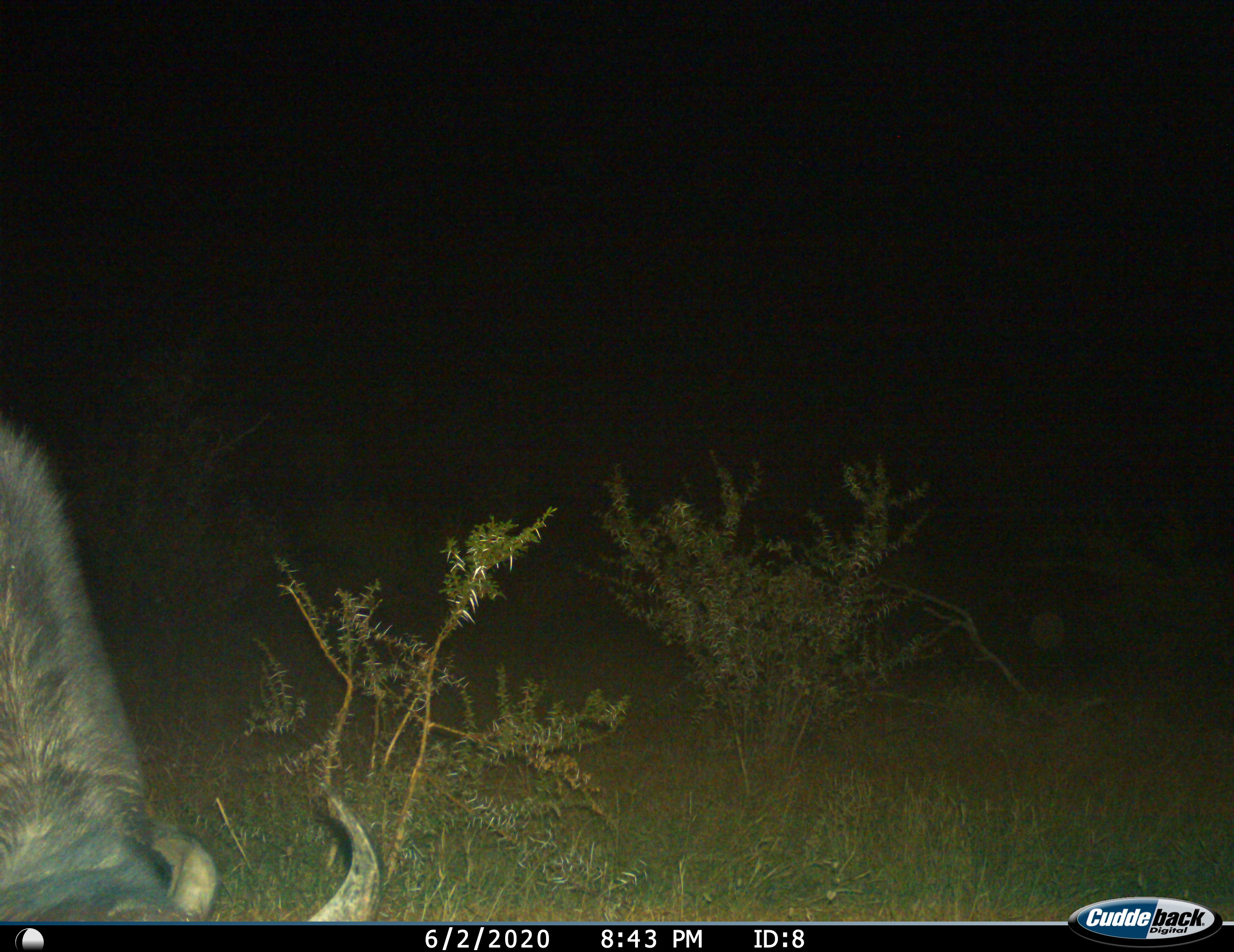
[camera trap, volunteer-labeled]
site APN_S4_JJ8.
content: unidentified animal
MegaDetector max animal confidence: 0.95